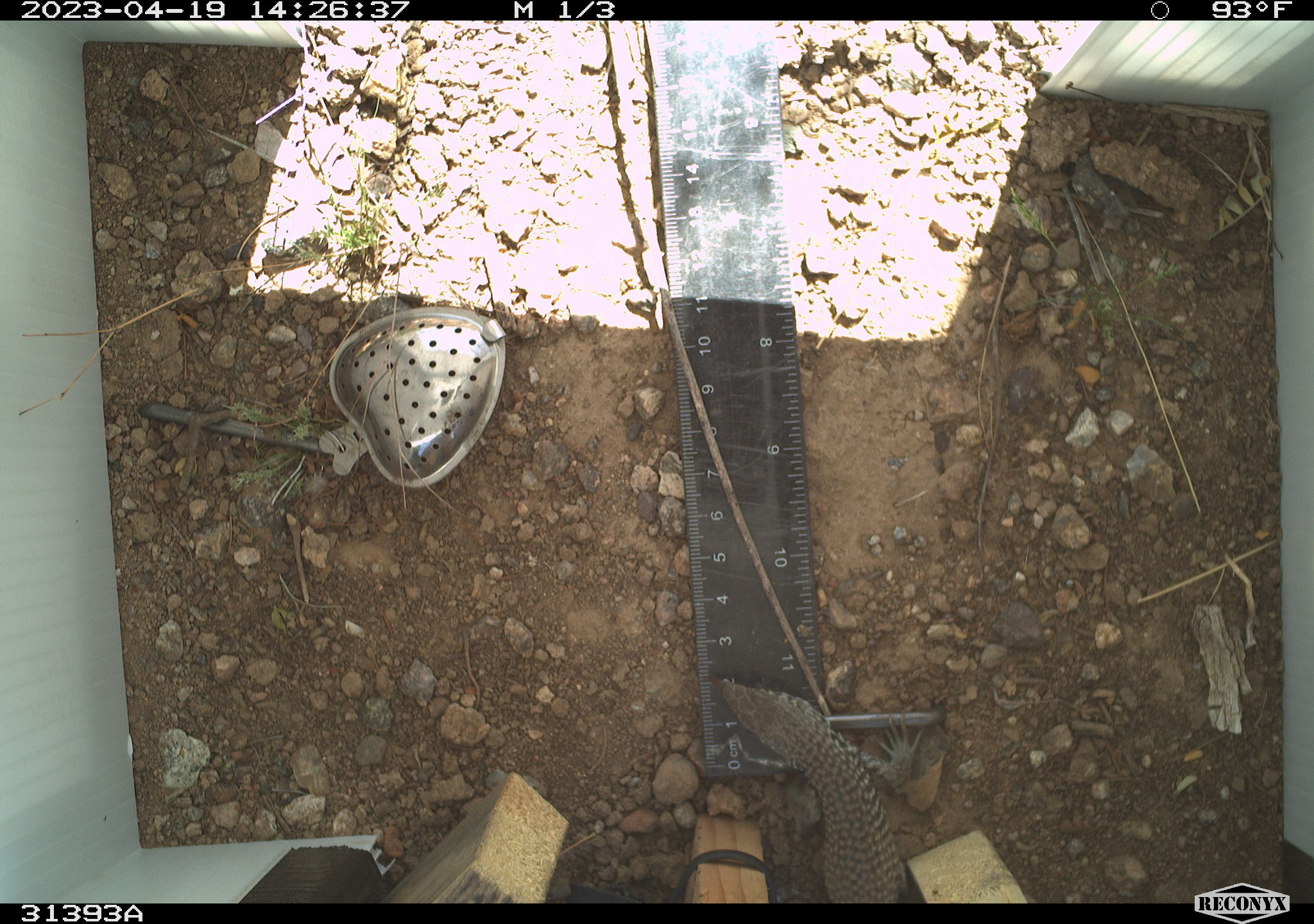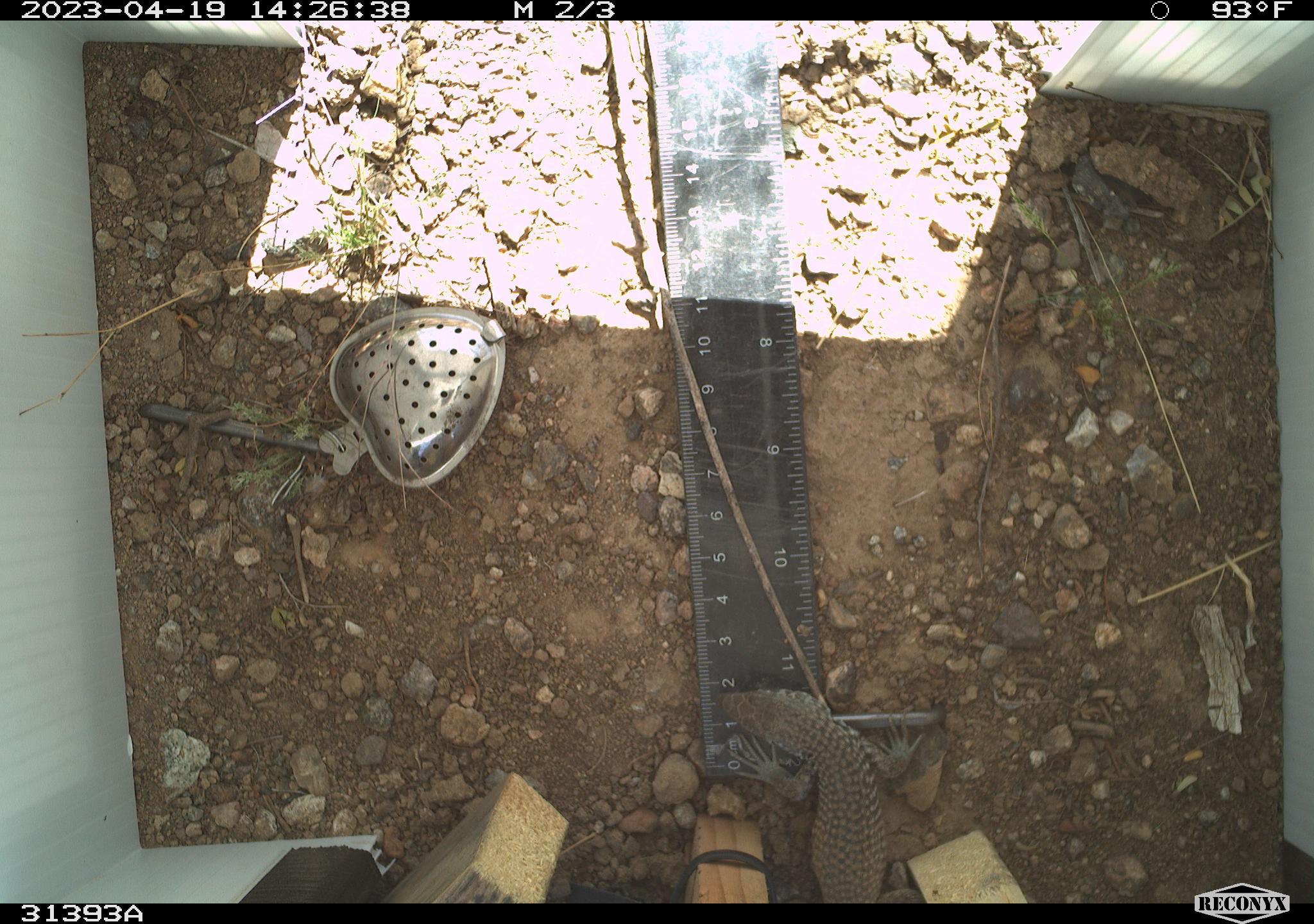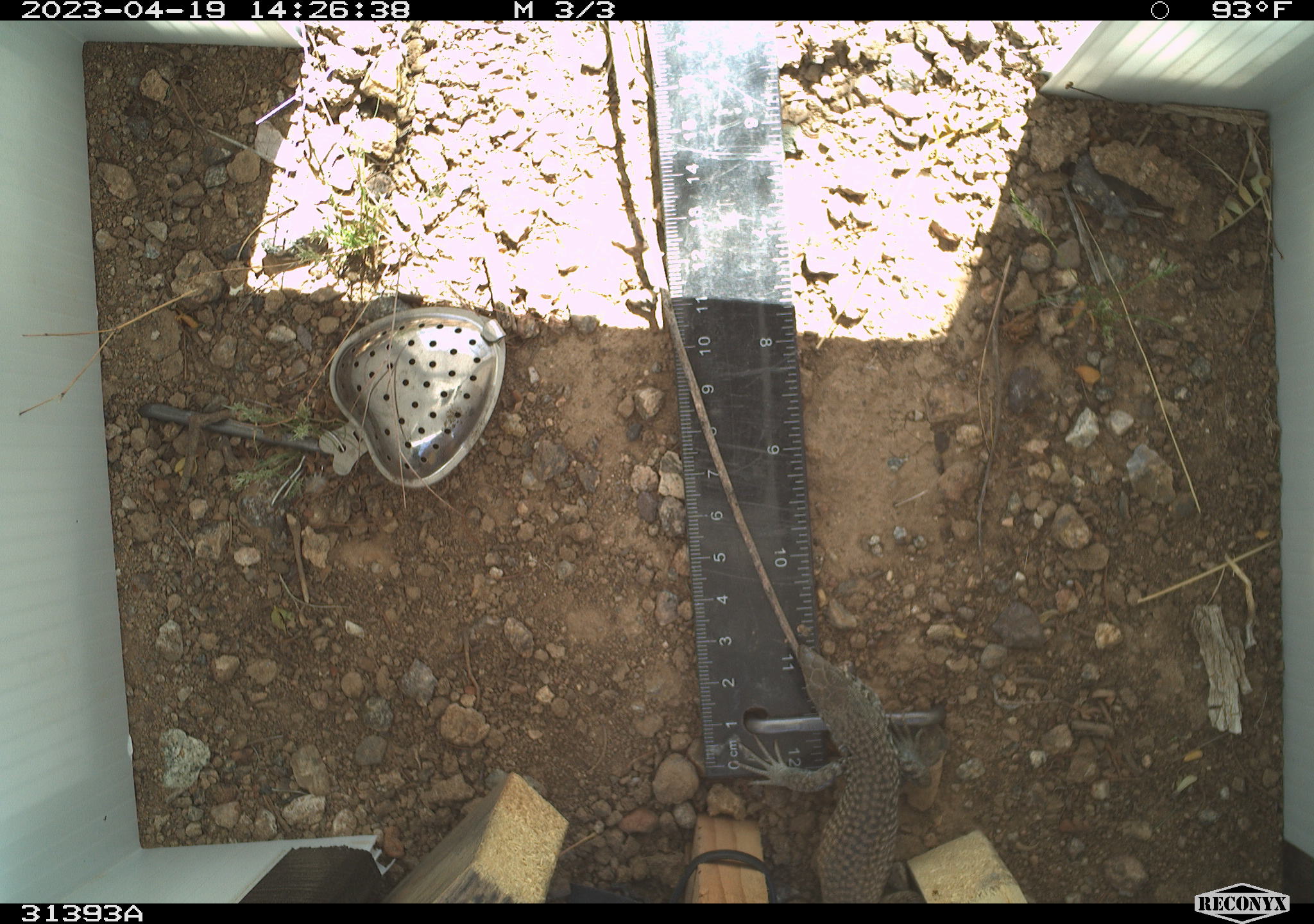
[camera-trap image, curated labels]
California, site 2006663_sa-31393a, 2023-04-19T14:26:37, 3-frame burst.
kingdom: Animalia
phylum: Chordata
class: Reptilia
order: Squamata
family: Teiidae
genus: Aspidoscelis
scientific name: Aspidoscelis tigris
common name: western whiptail